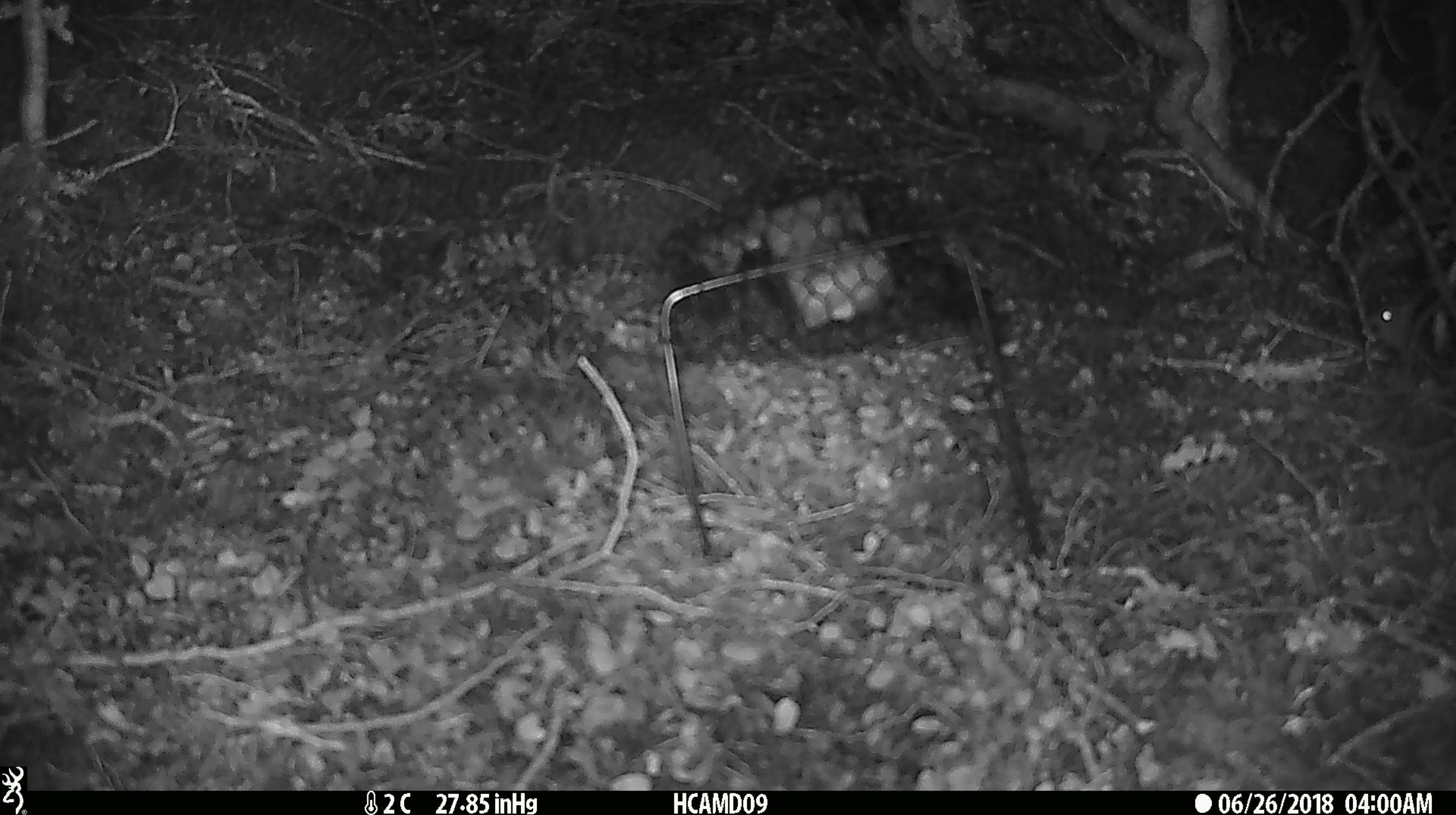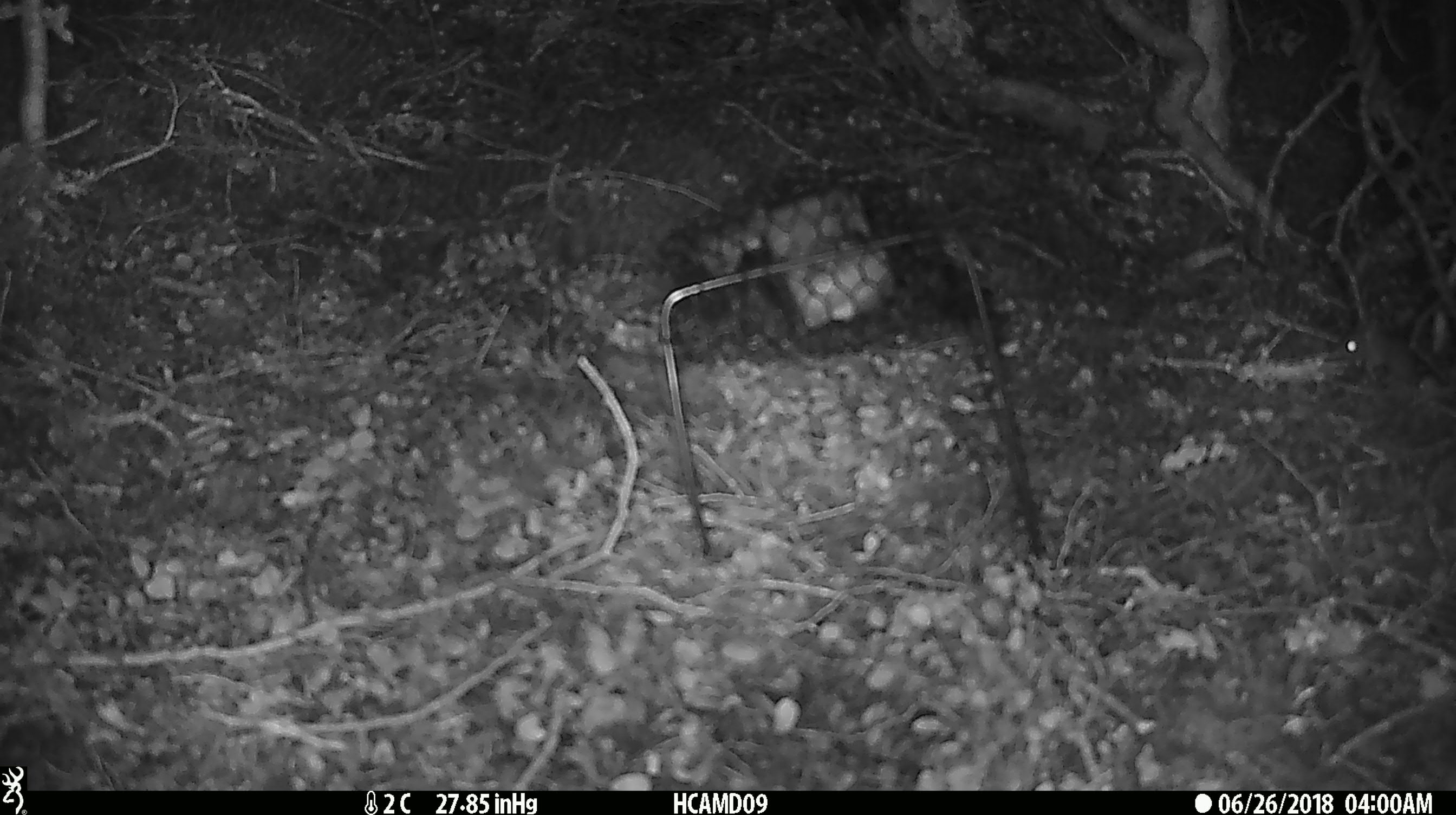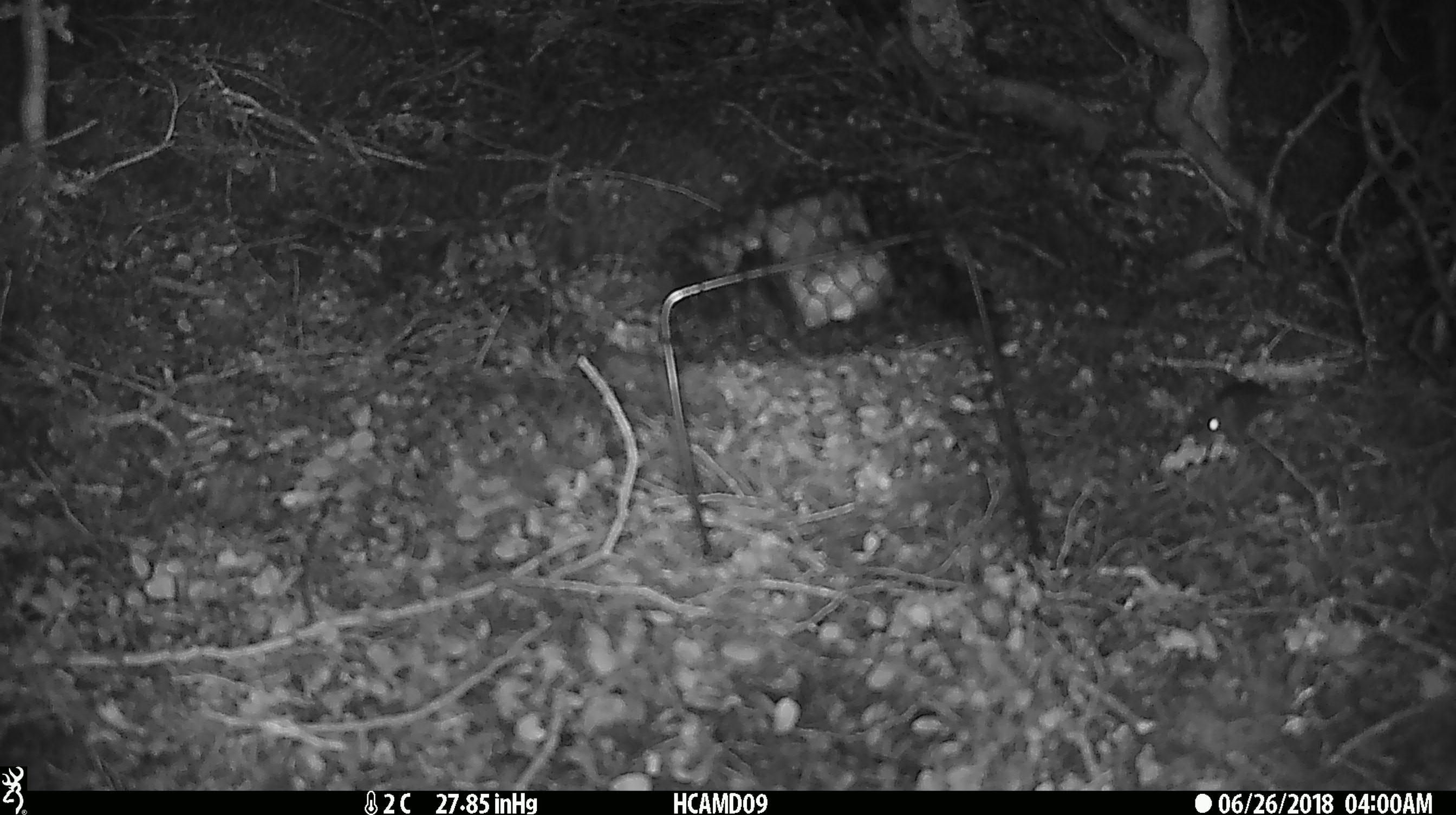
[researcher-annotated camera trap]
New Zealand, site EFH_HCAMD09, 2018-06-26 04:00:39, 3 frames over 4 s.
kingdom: Animalia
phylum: Chordata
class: Mammalia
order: Rodentia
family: Muridae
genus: Mus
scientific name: Mus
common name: mouse